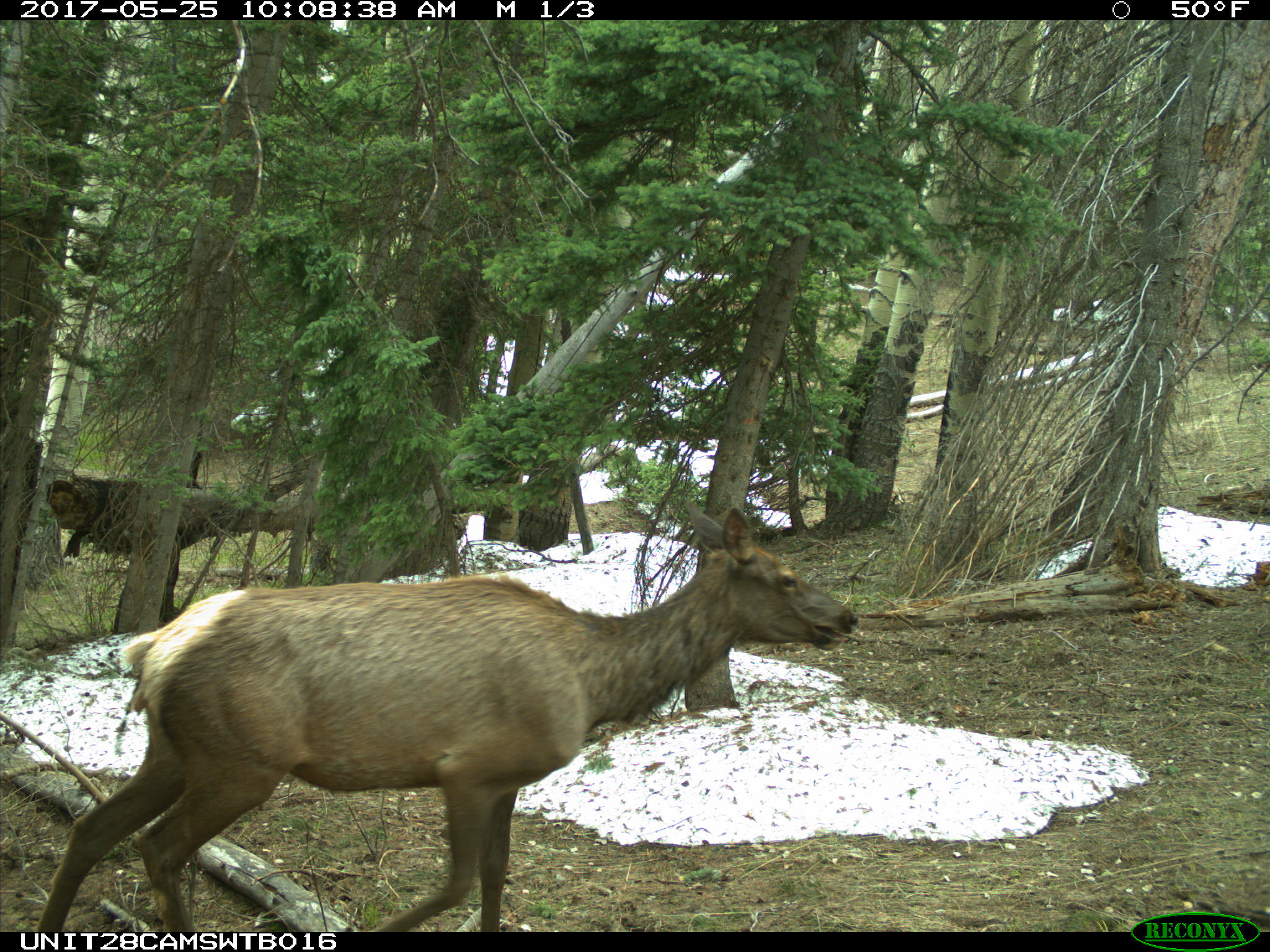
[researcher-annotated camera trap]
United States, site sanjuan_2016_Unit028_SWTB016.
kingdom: Animalia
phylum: Chordata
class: Mammalia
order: Artiodactyla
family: Cervidae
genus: Cervus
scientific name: Cervus elaphus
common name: red deer